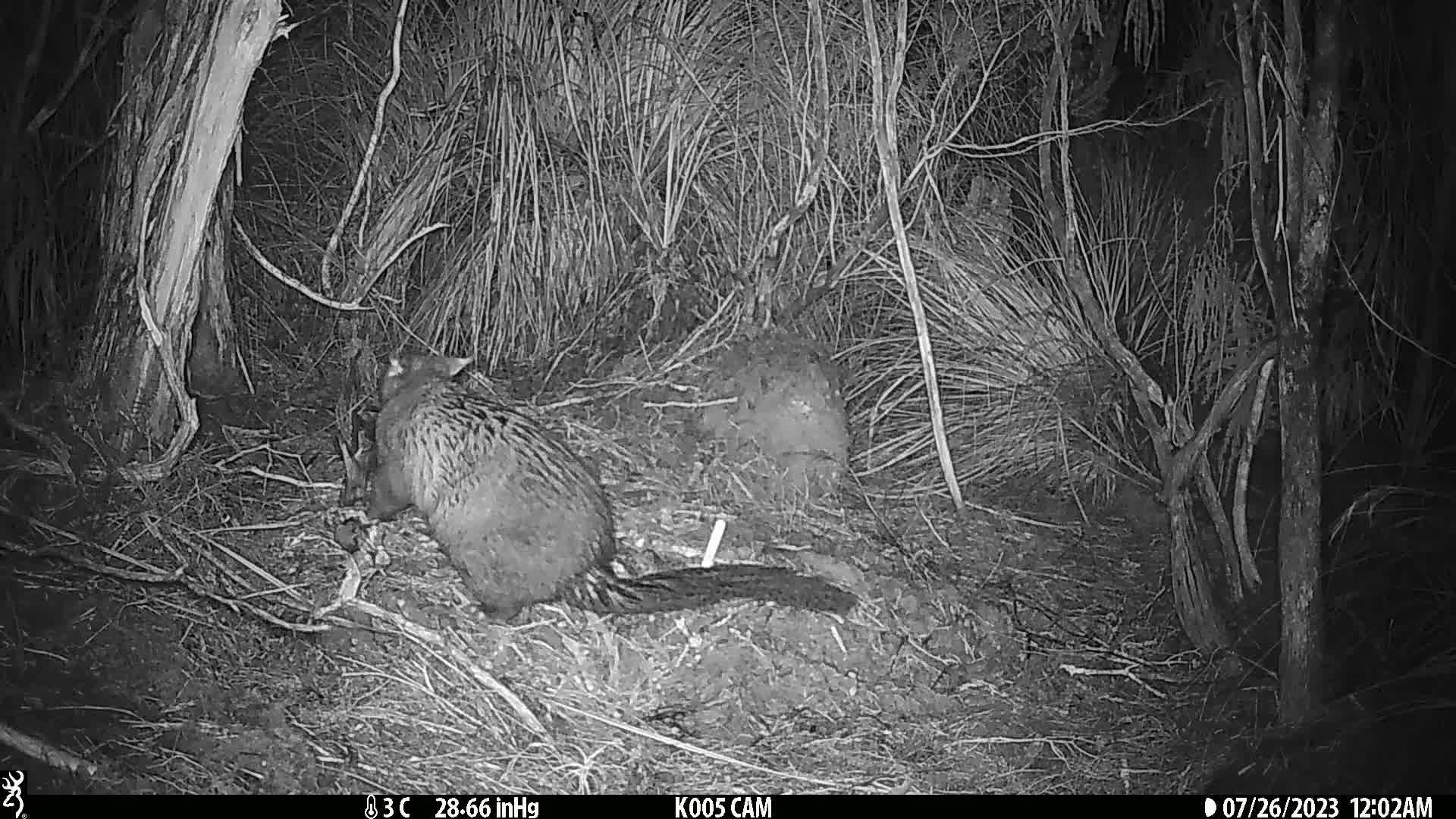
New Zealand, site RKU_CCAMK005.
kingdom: Animalia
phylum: Chordata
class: Mammalia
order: Diprotodontia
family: Phalangeridae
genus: Trichosurus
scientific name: Trichosurus vulpecula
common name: common brushtail possum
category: possum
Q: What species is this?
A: Possum (common brushtail possum) (Trichosurus vulpecula).